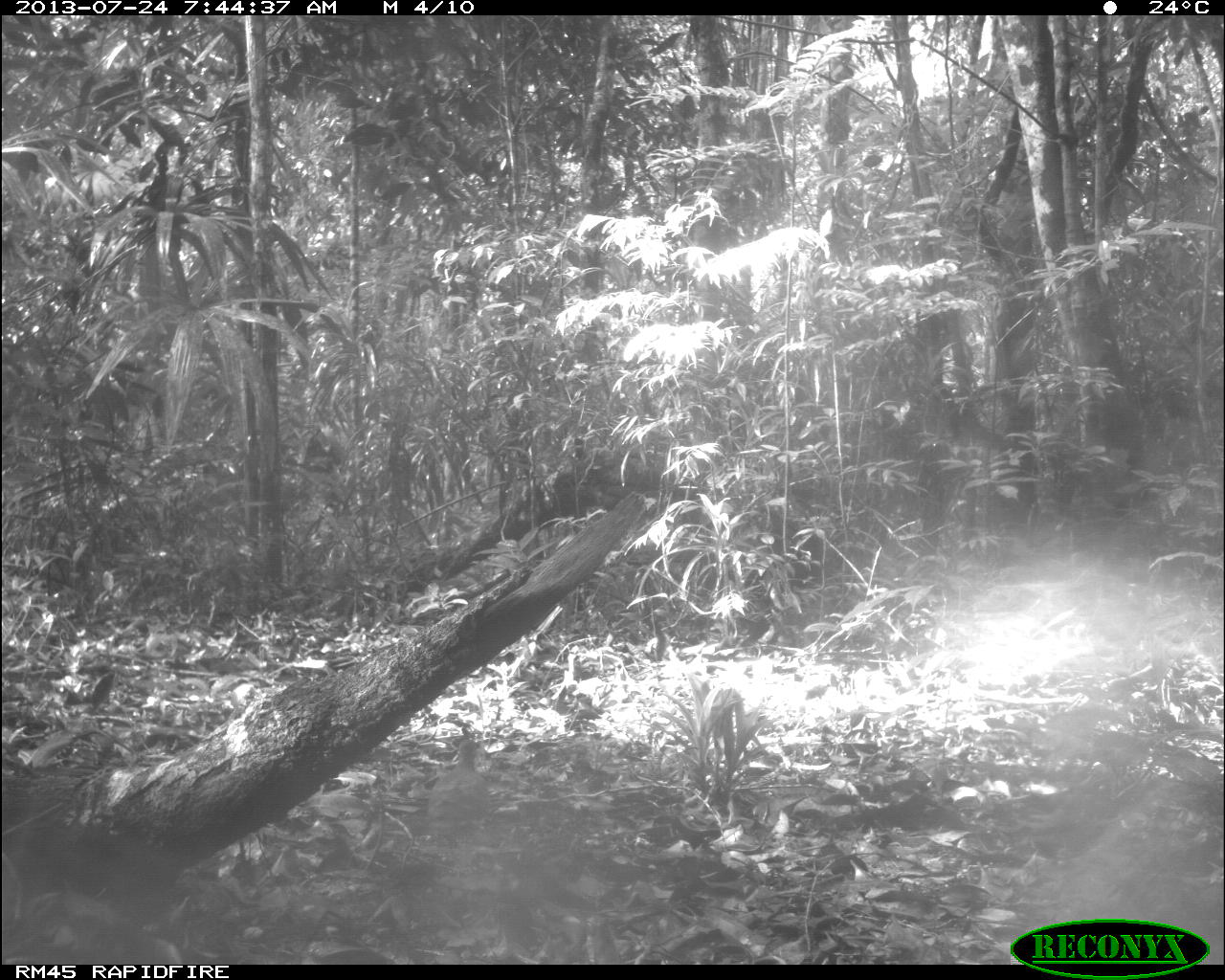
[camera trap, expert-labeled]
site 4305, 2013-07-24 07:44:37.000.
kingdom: Animalia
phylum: Chordata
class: Aves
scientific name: Aves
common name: bird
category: ave desconocida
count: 1